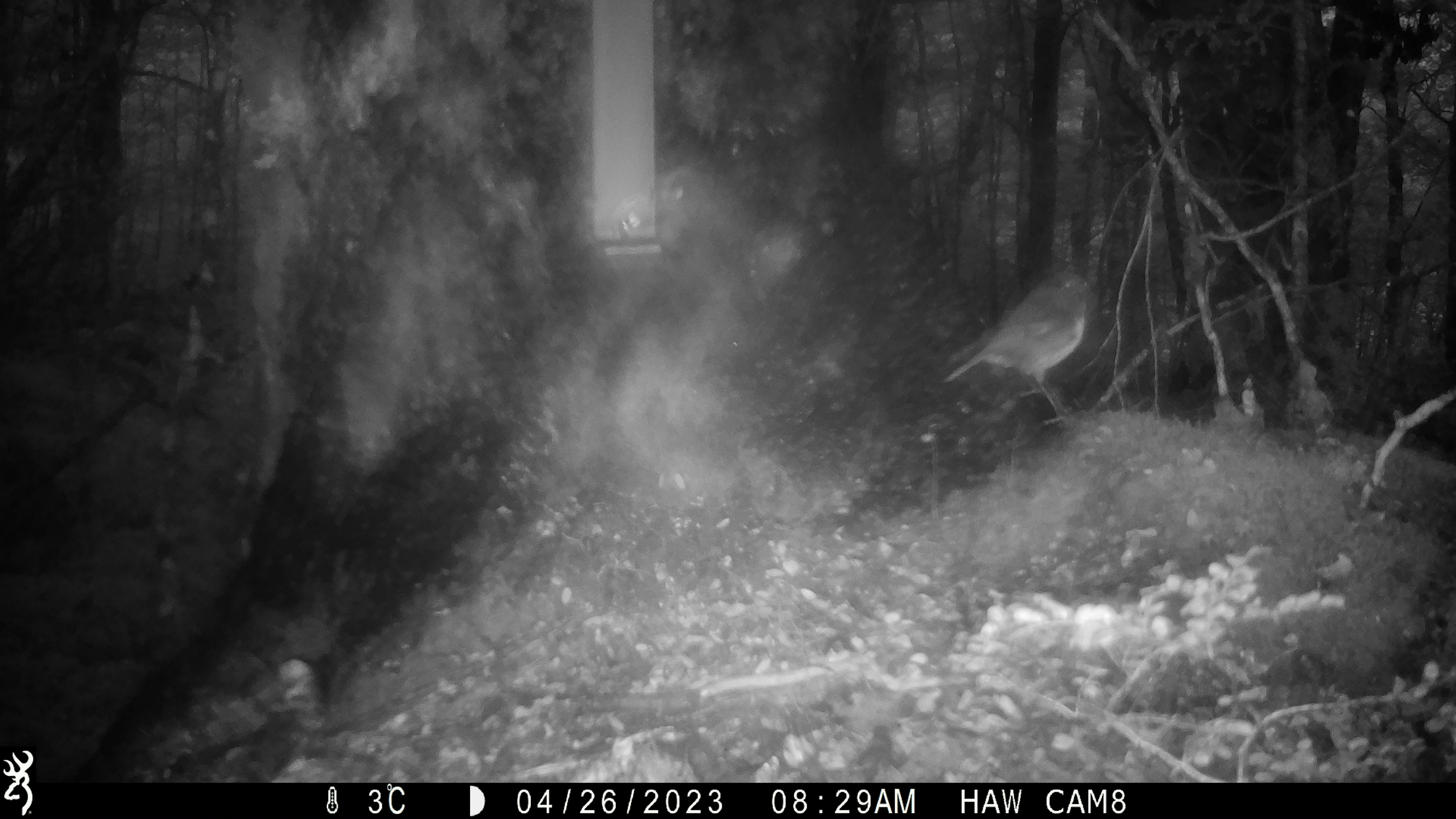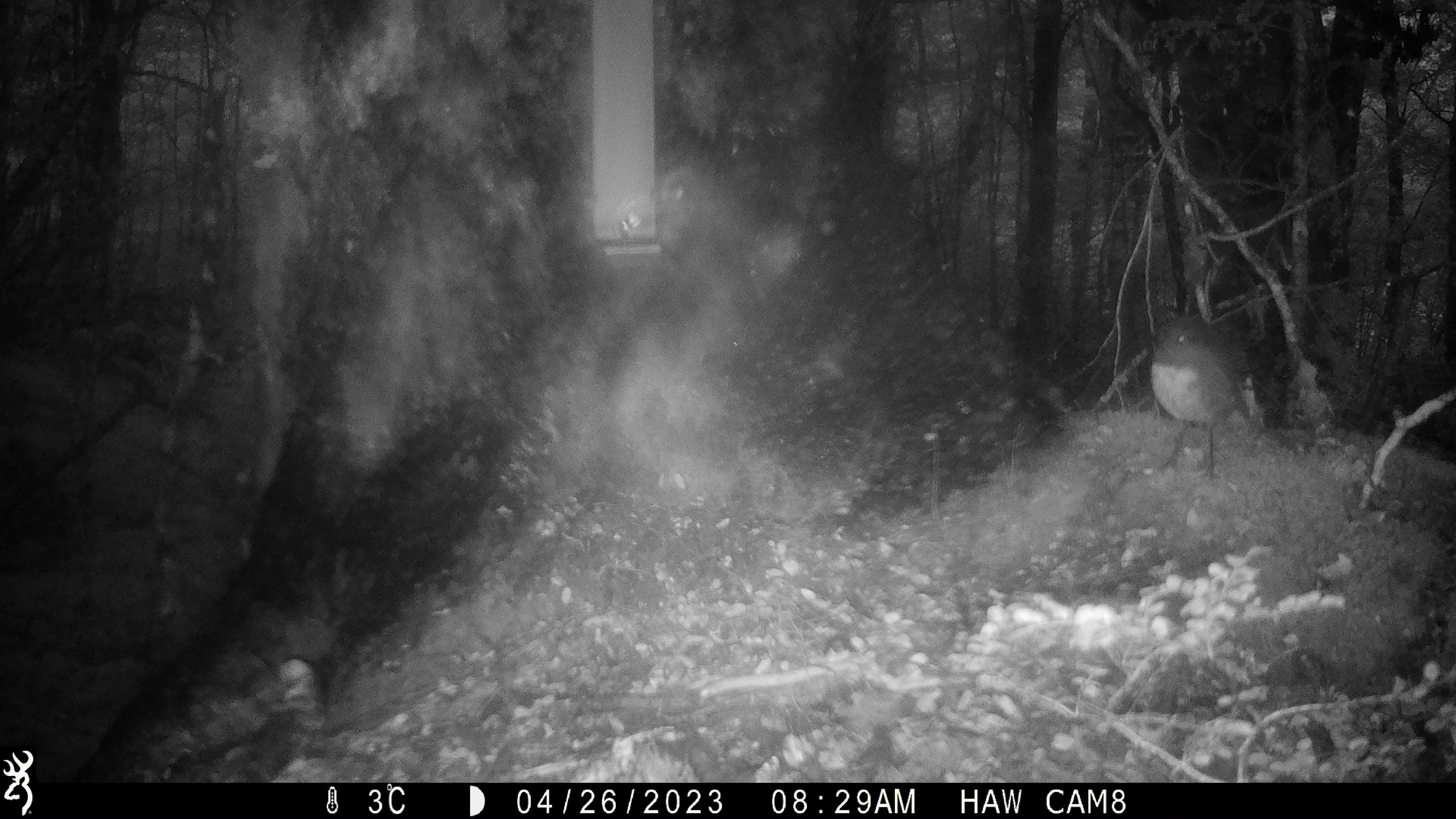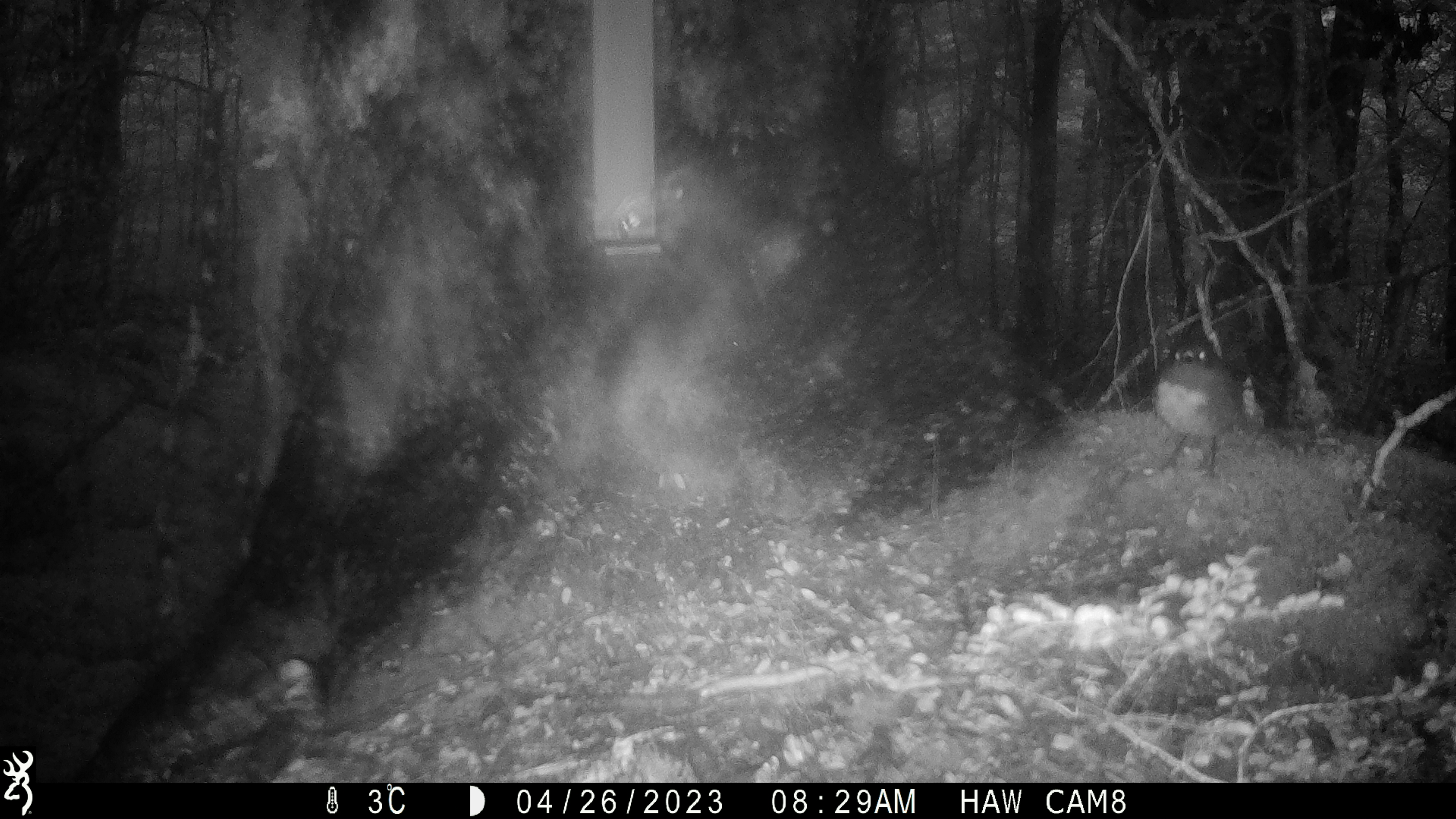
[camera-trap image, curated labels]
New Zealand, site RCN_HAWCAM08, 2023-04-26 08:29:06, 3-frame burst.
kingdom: Animalia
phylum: Chordata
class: Aves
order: Passeriformes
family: Petroicidae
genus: Petroica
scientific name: Petroica australis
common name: new zealand robin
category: robin